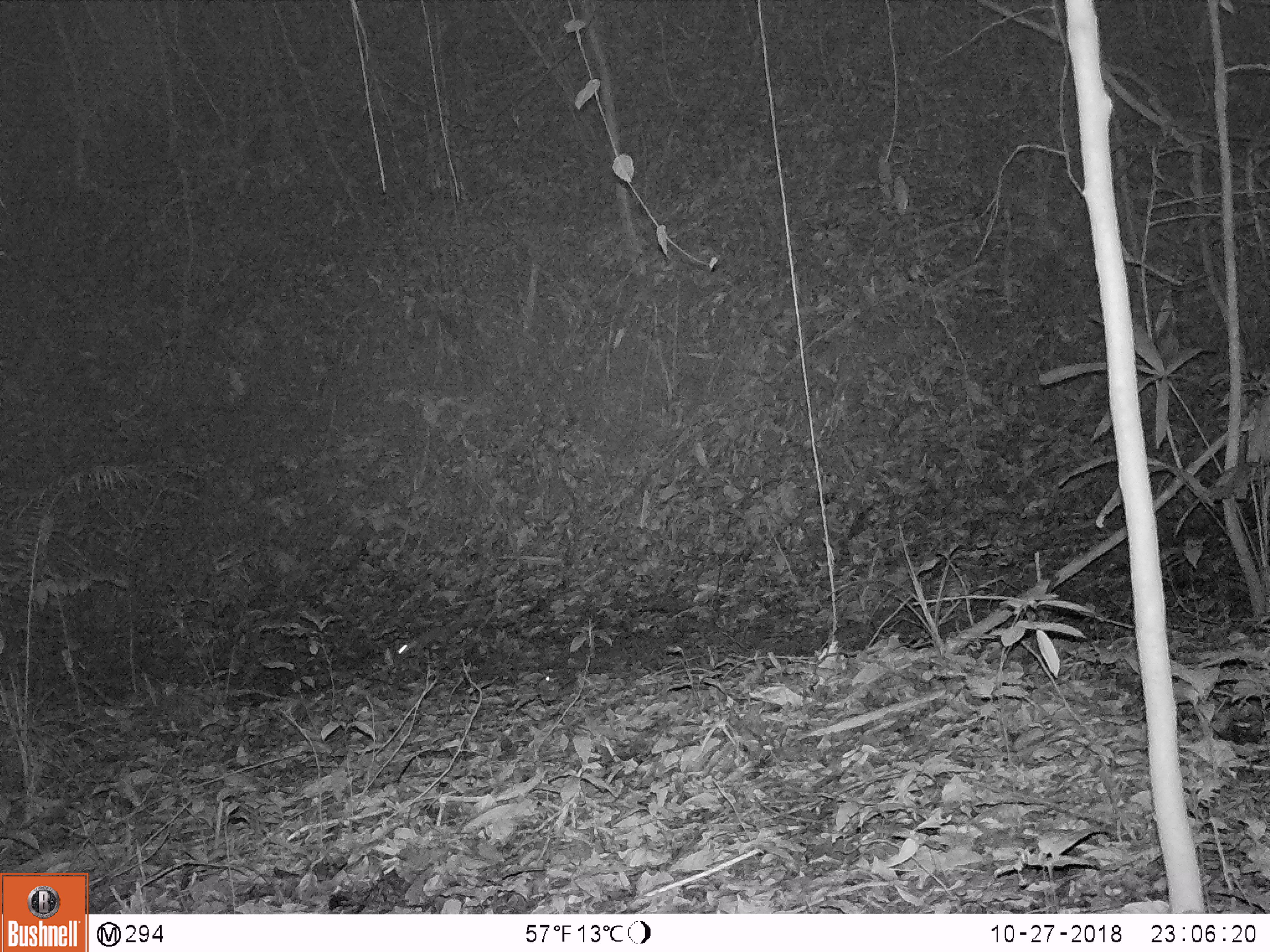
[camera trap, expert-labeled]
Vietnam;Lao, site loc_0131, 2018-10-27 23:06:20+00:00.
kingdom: Animalia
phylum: Chordata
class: Mammalia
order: Rodentia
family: Muridae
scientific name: Muridae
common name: old-world mice and rats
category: unidentified murid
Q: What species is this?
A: Unidentified murid (old-world mice and rats) (Muridae).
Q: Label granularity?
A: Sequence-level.